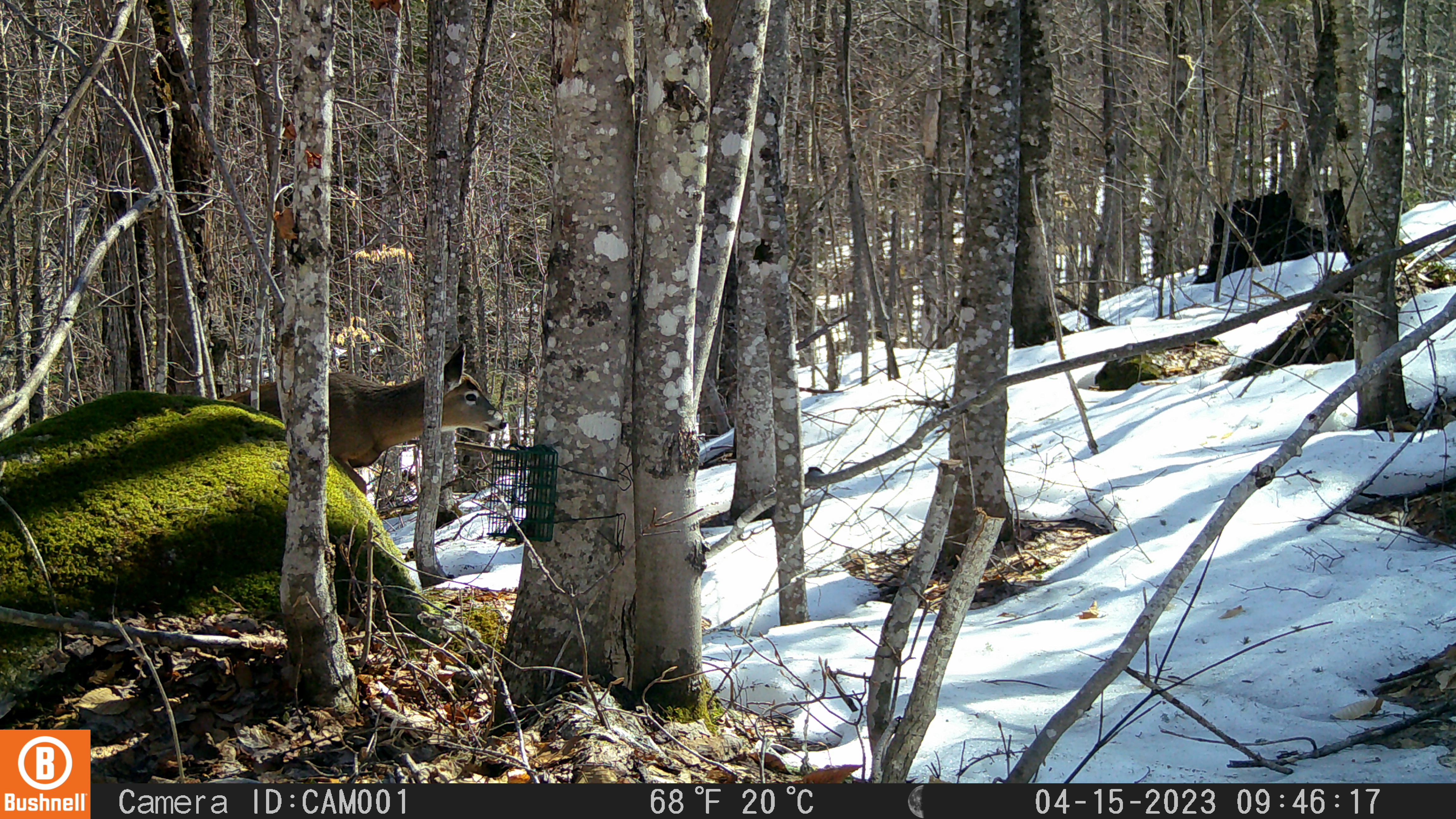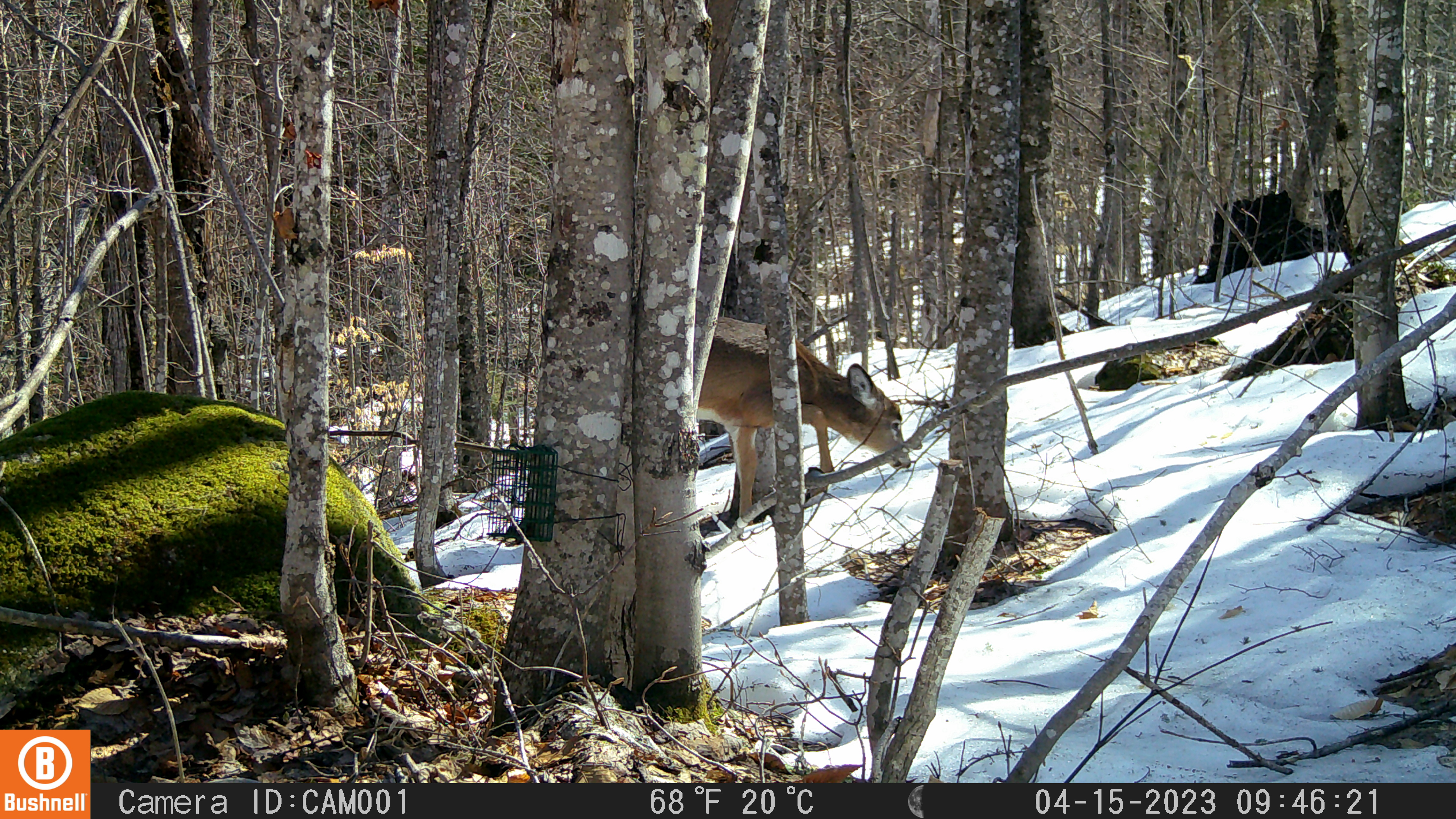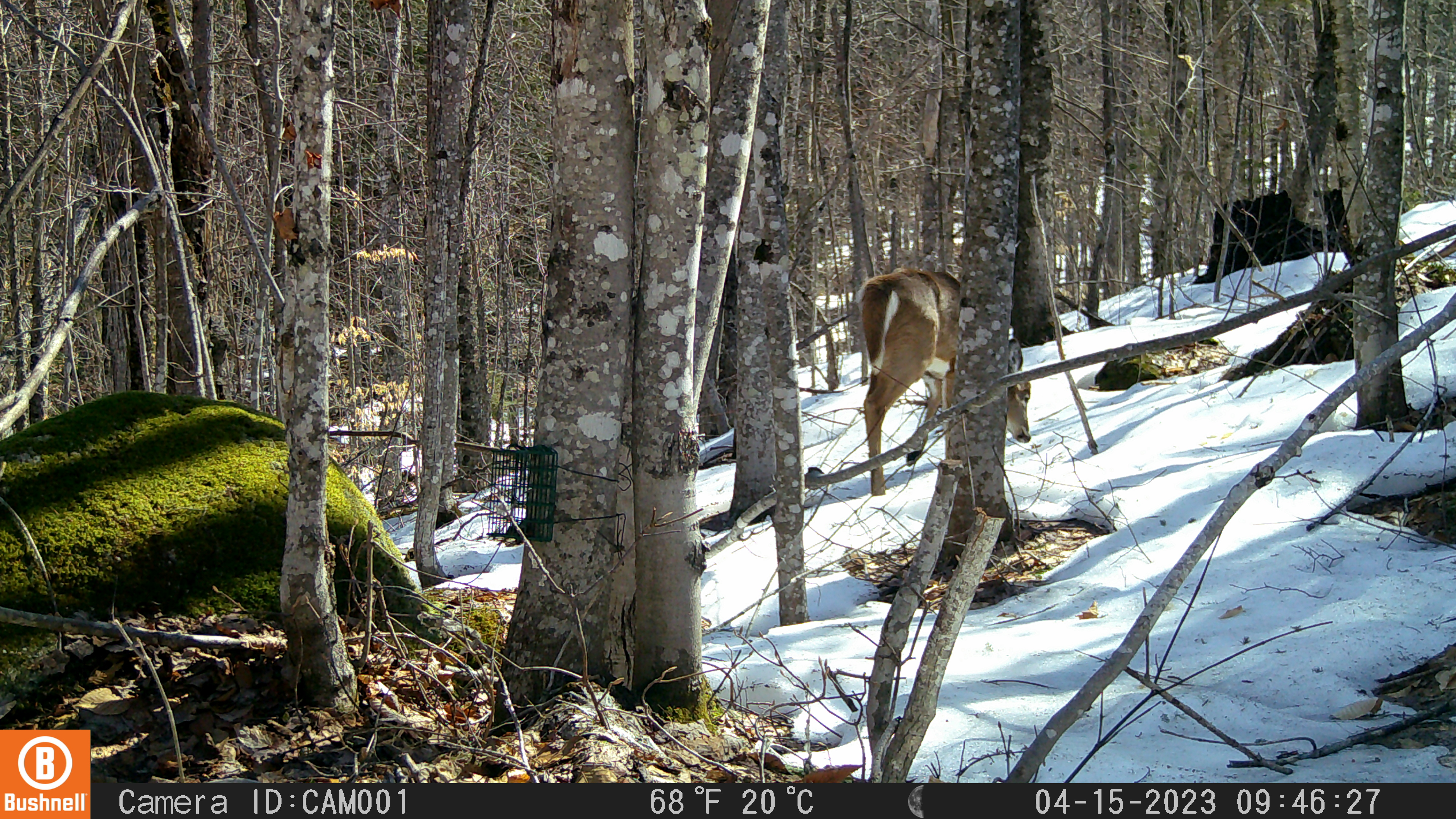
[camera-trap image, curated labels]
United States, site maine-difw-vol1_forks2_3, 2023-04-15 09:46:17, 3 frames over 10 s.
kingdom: Animalia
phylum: Chordata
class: Mammalia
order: Artiodactyla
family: Cervidae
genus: Odocoileus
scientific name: Odocoileus virginianus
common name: white-tailed deer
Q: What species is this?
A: White-tailed deer (Odocoileus virginianus).